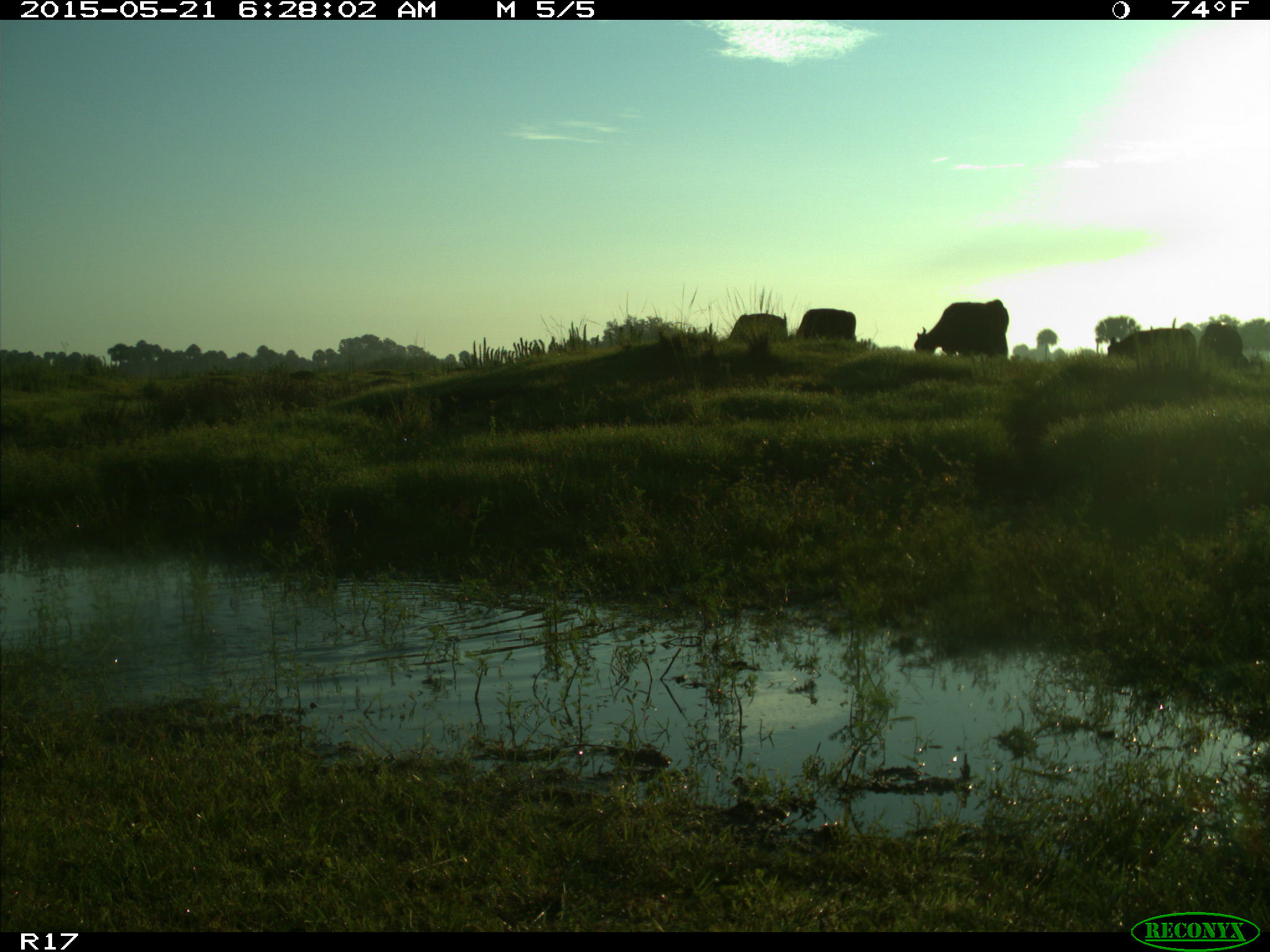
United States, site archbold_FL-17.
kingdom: Animalia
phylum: Chordata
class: Mammalia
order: Artiodactyla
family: Bovidae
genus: Bos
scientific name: Bos taurus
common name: domestic cow